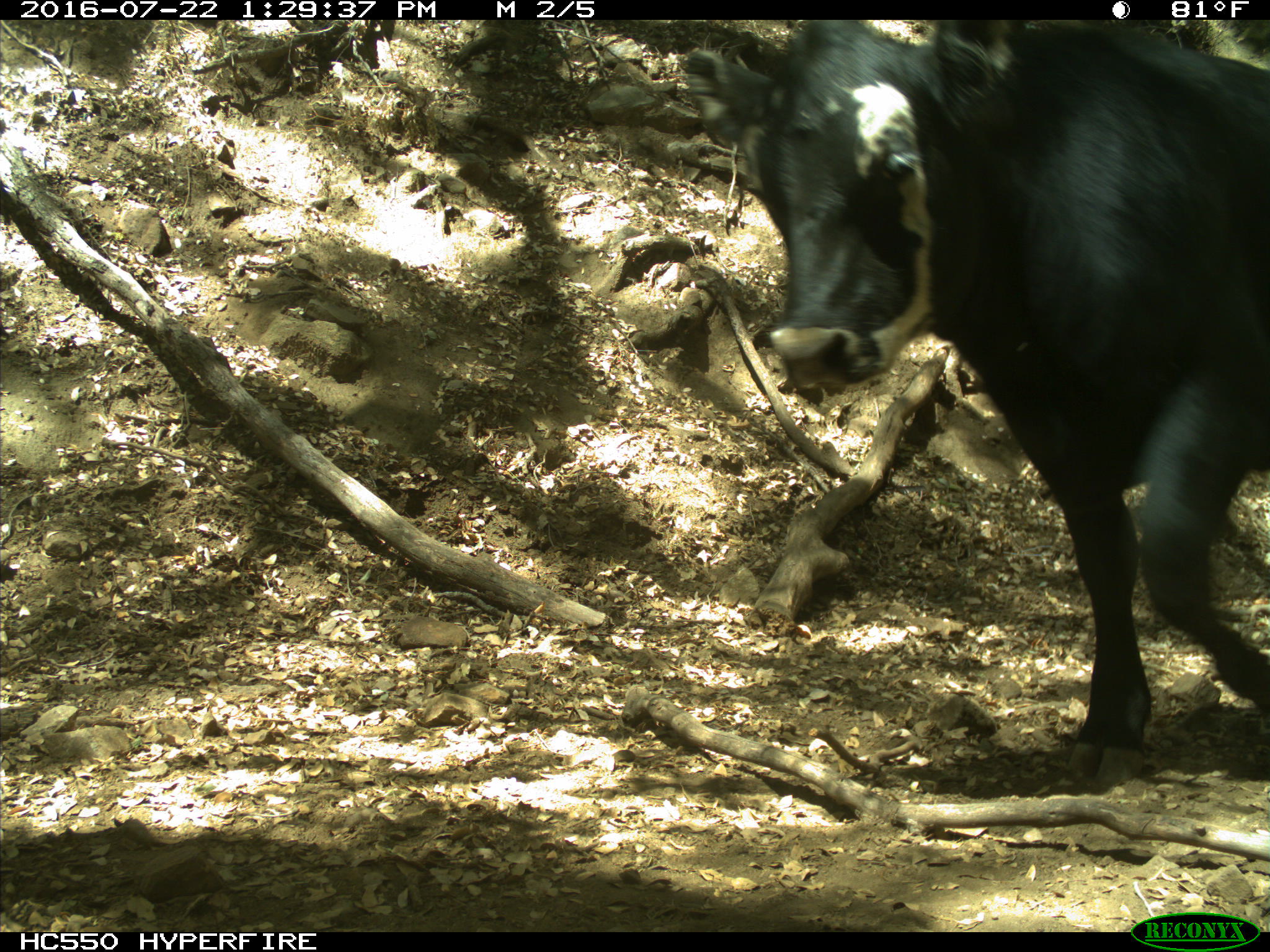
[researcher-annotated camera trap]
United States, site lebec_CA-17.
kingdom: Animalia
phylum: Chordata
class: Mammalia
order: Artiodactyla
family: Bovidae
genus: Bos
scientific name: Bos taurus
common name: domestic cow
Bos taurus (domestic cow).